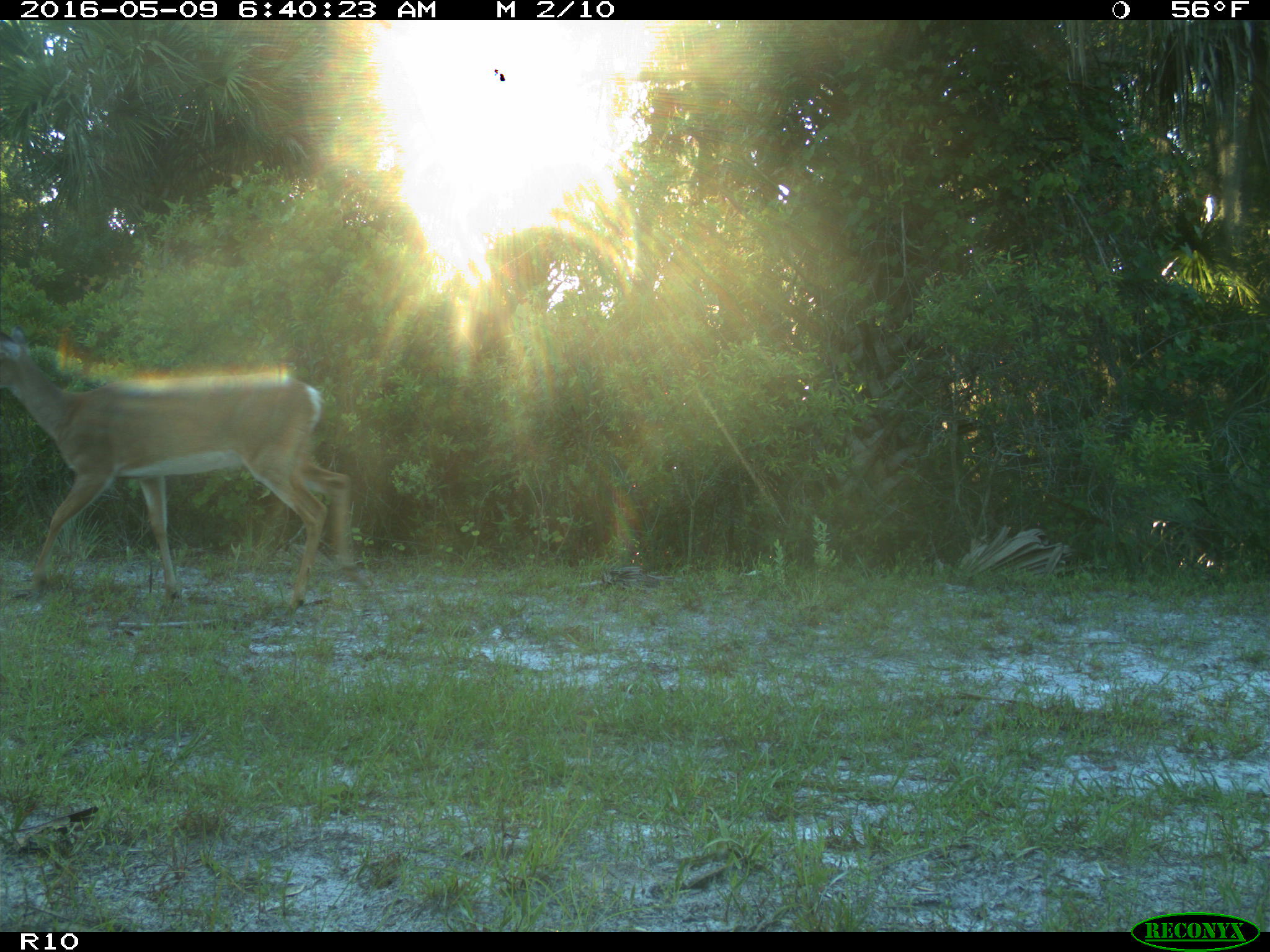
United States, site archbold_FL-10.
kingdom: Animalia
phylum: Chordata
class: Mammalia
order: Artiodactyla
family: Cervidae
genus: Odocoileus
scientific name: Odocoileus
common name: deer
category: unidentified deer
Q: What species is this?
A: Unidentified deer (deer) (Odocoileus).